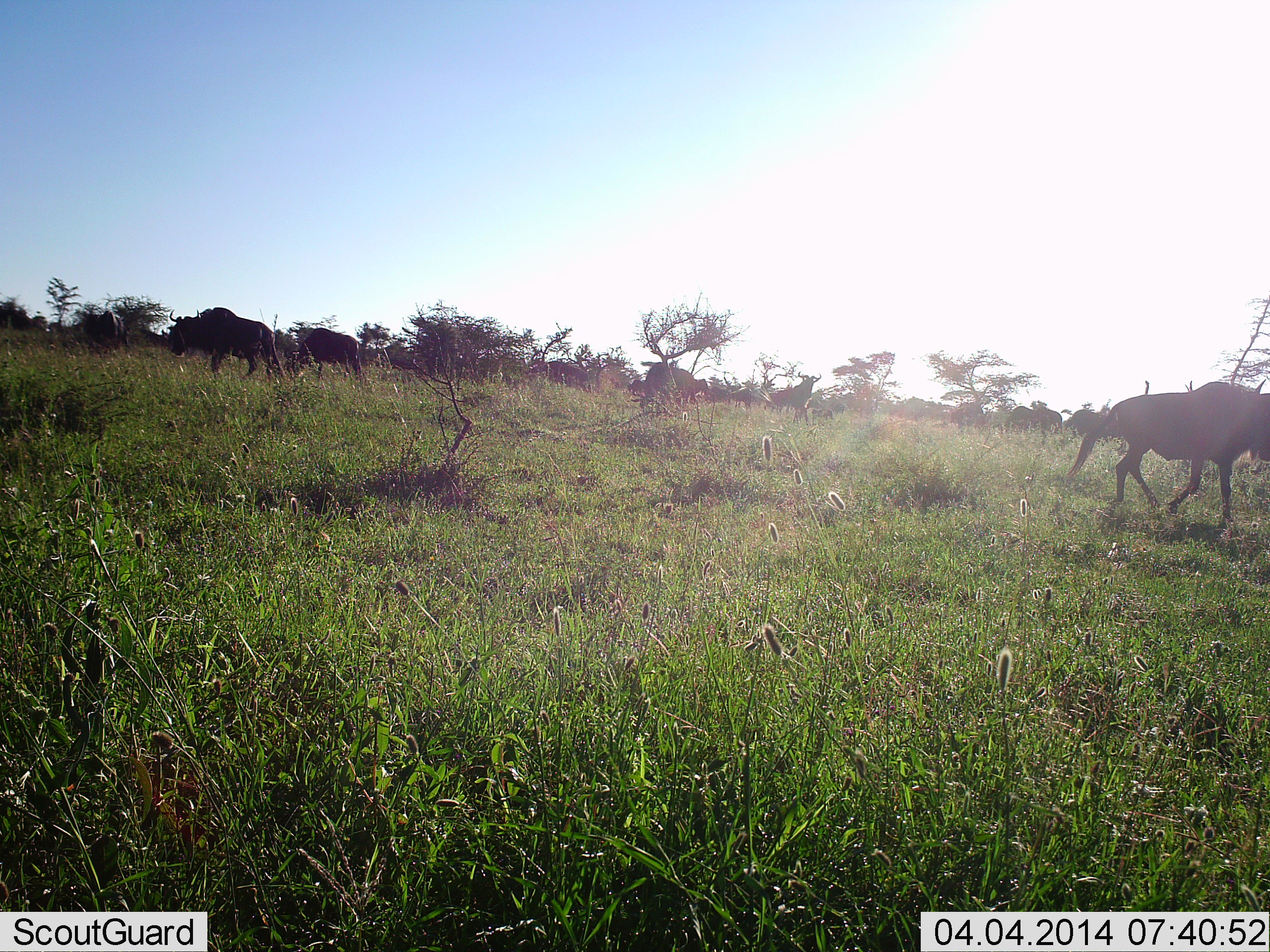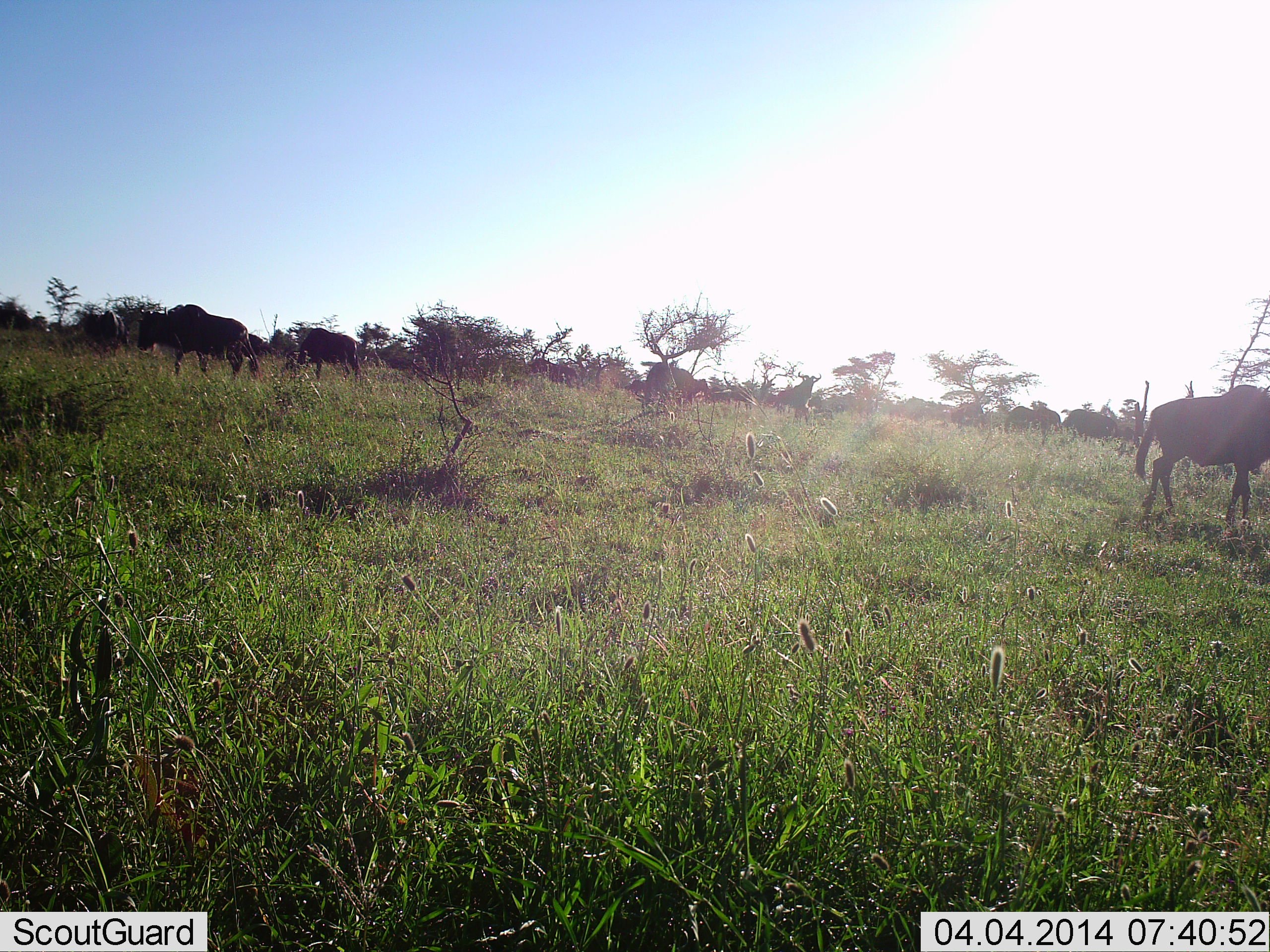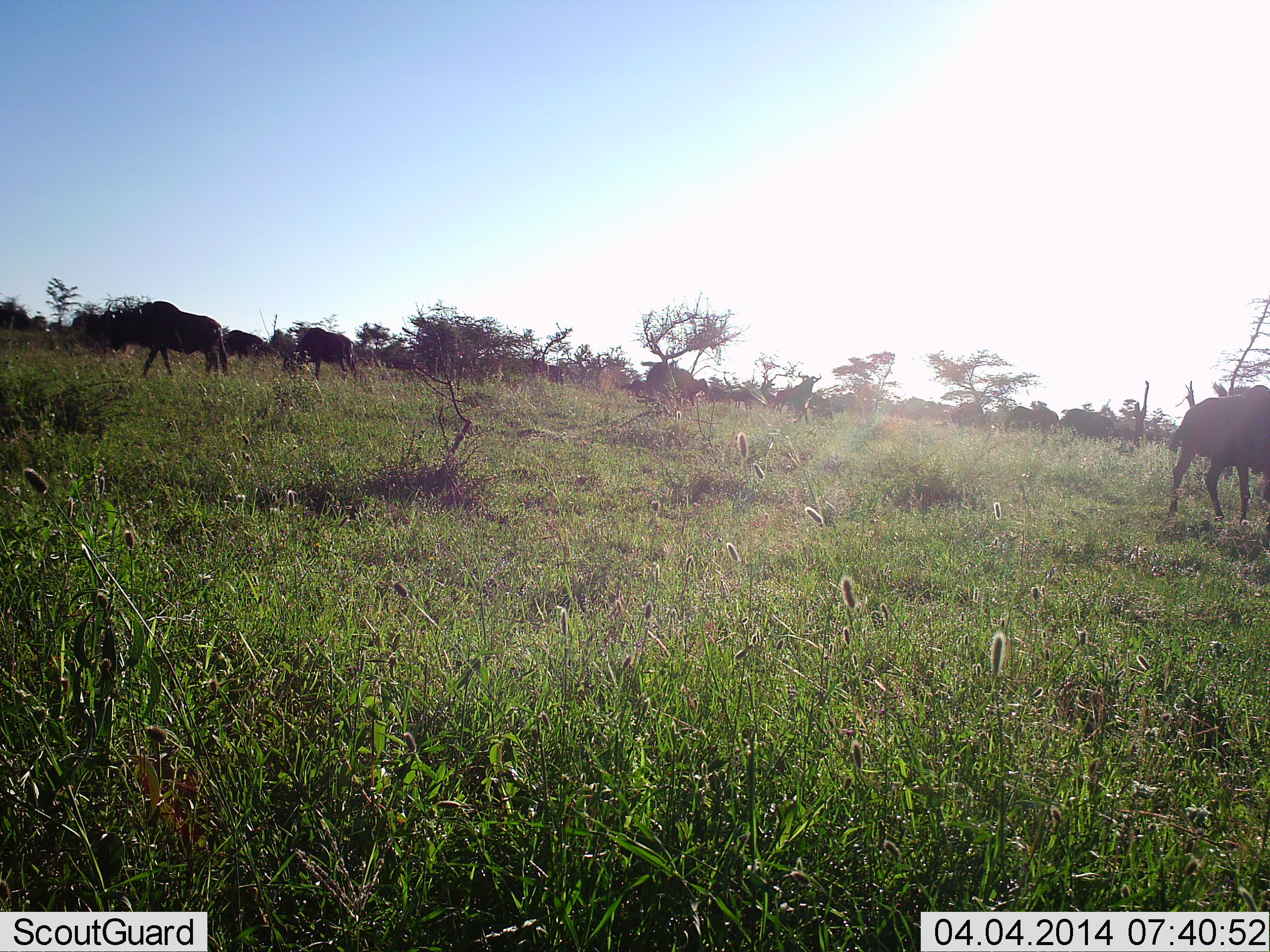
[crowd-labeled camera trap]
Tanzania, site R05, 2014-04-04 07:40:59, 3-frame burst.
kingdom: Animalia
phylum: Chordata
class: Mammalia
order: Artiodactyla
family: Bovidae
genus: Connochaetes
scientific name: Connochaetes taurinus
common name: blue wildebeest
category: wildebeest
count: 9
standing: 40%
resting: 0%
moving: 80%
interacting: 0%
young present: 0%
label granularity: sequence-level